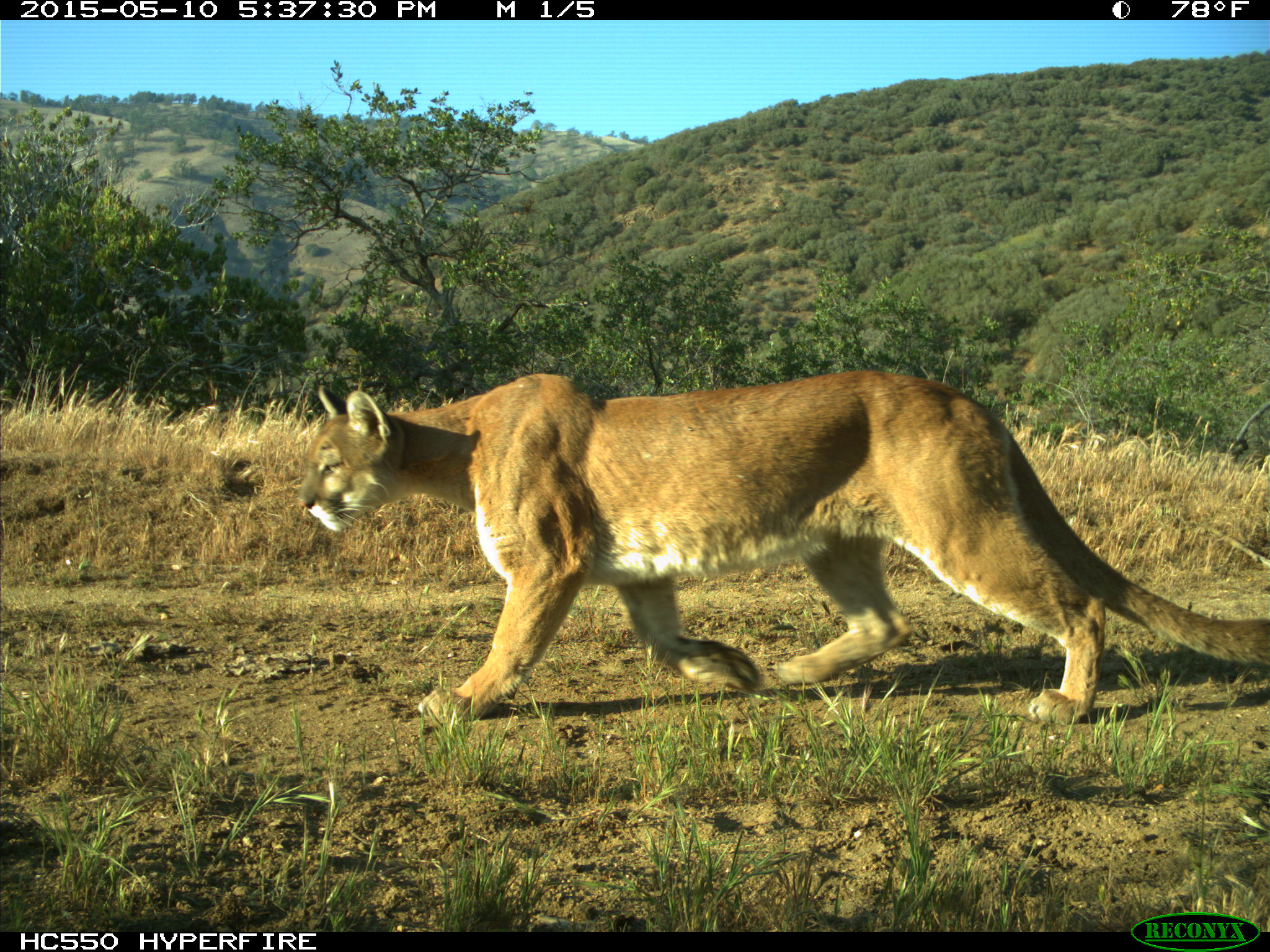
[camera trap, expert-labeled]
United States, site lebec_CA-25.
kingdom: Animalia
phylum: Chordata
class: Mammalia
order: Carnivora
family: Felidae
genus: Puma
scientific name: Puma concolor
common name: mountain lion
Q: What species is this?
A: Puma concolor (mountain lion).